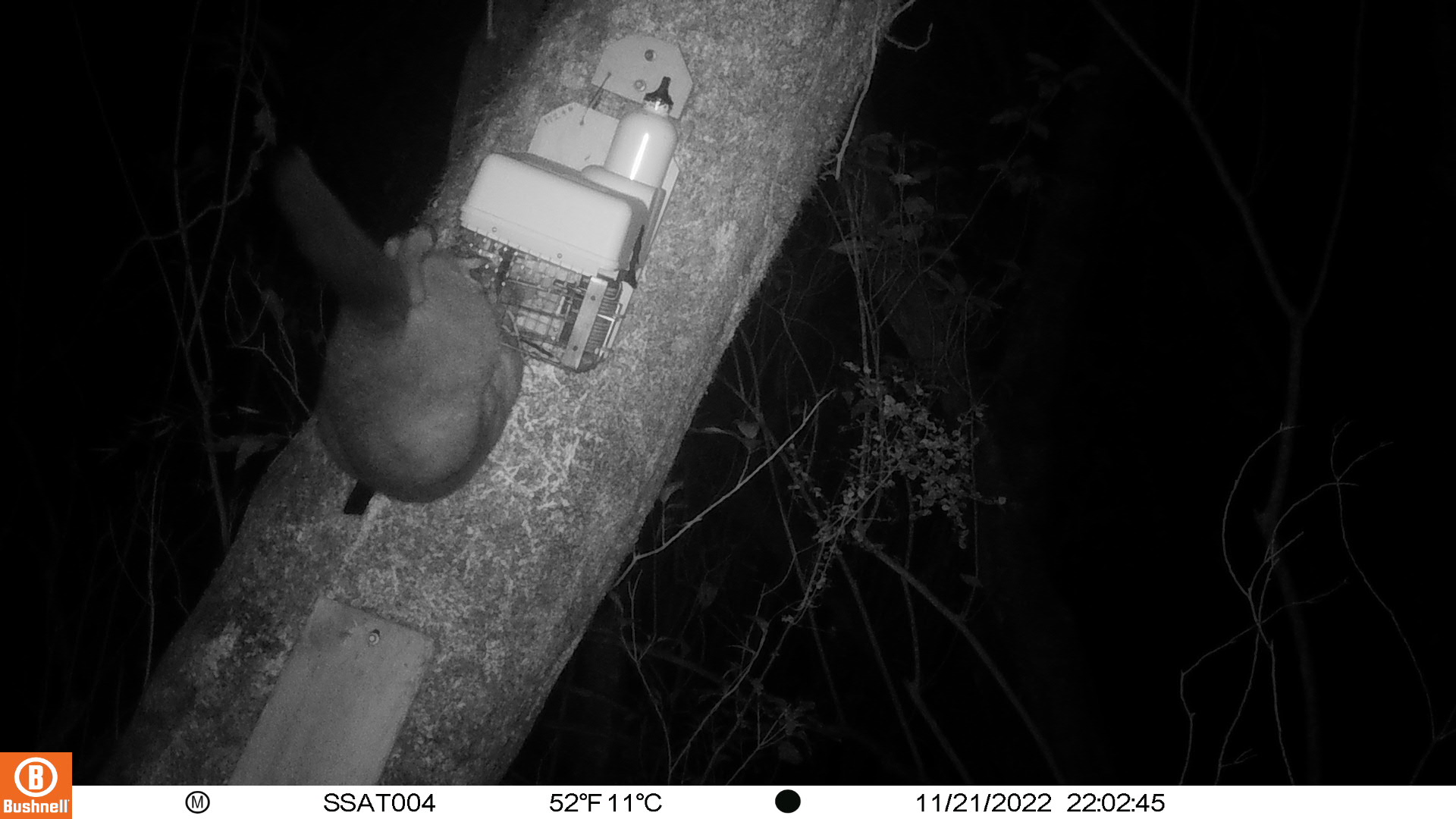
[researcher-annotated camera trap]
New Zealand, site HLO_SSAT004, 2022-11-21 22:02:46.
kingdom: Animalia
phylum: Chordata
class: Mammalia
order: Diprotodontia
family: Phalangeridae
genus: Trichosurus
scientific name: Trichosurus vulpecula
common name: common brushtail possum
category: possum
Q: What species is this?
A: Possum (common brushtail possum) (Trichosurus vulpecula).